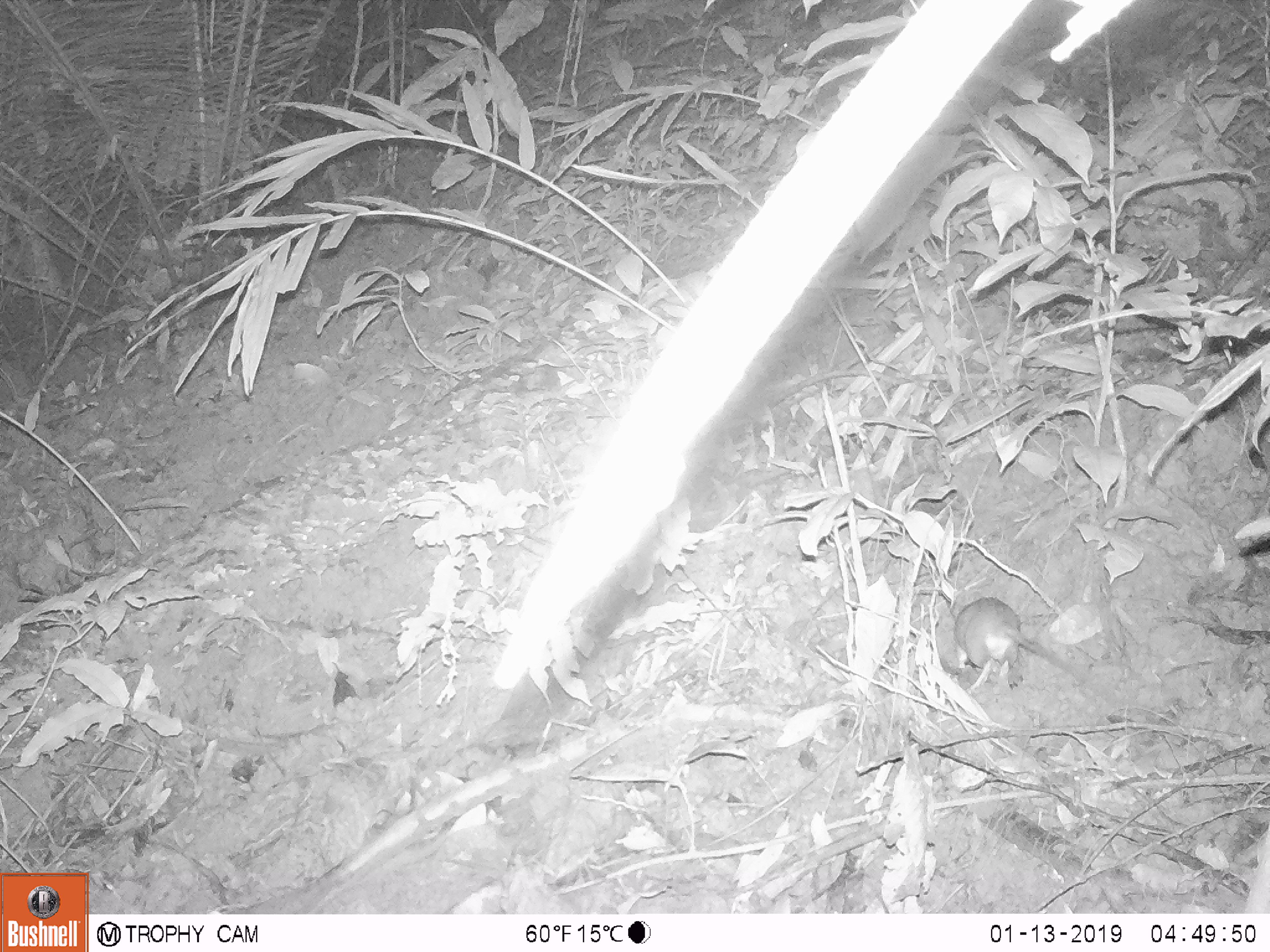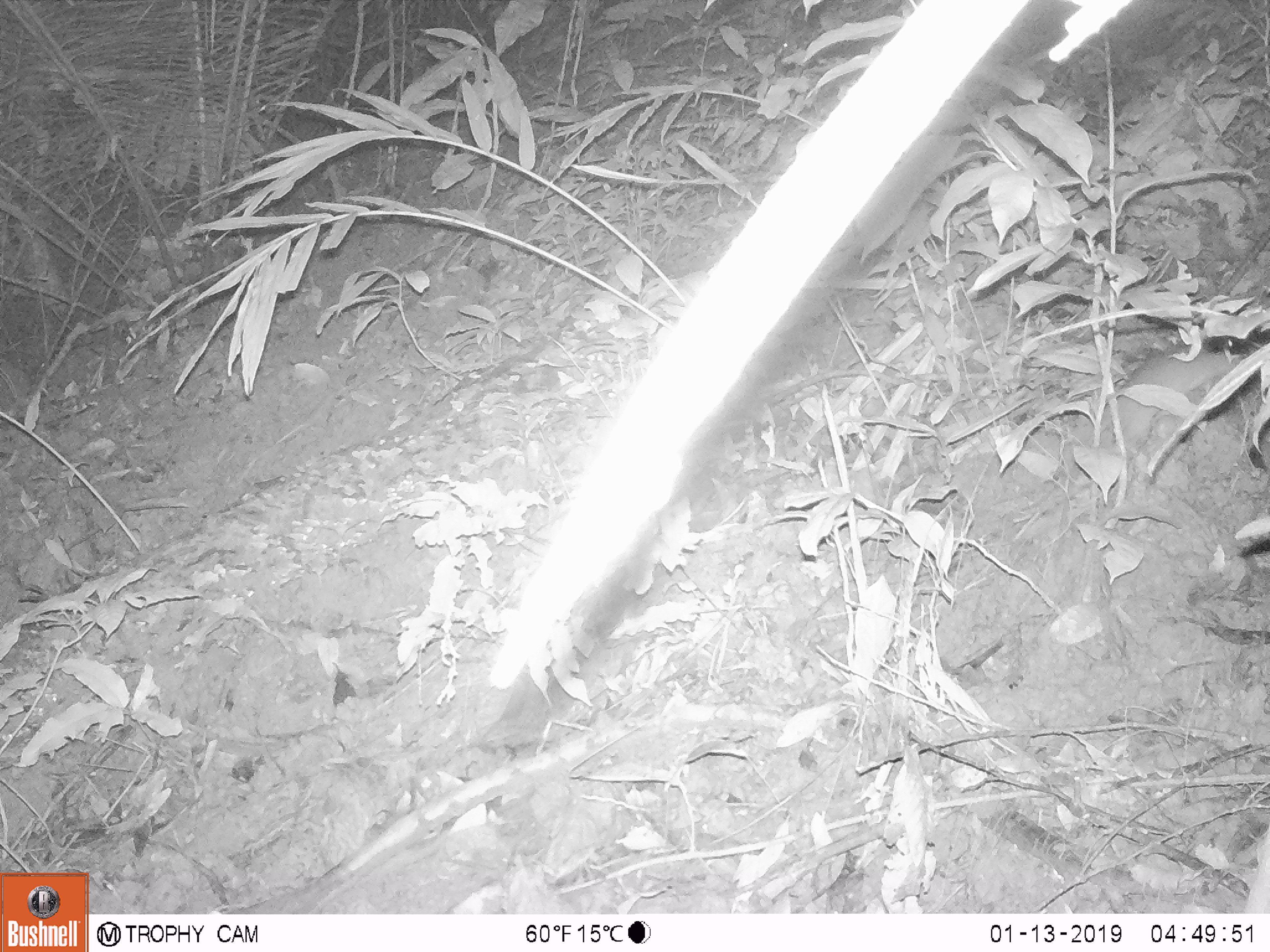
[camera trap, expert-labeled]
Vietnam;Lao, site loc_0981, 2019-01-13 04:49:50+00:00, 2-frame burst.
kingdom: Animalia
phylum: Chordata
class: Mammalia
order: Rodentia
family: Muridae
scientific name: Muridae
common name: old-world mice and rats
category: unidentified murid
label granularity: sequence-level